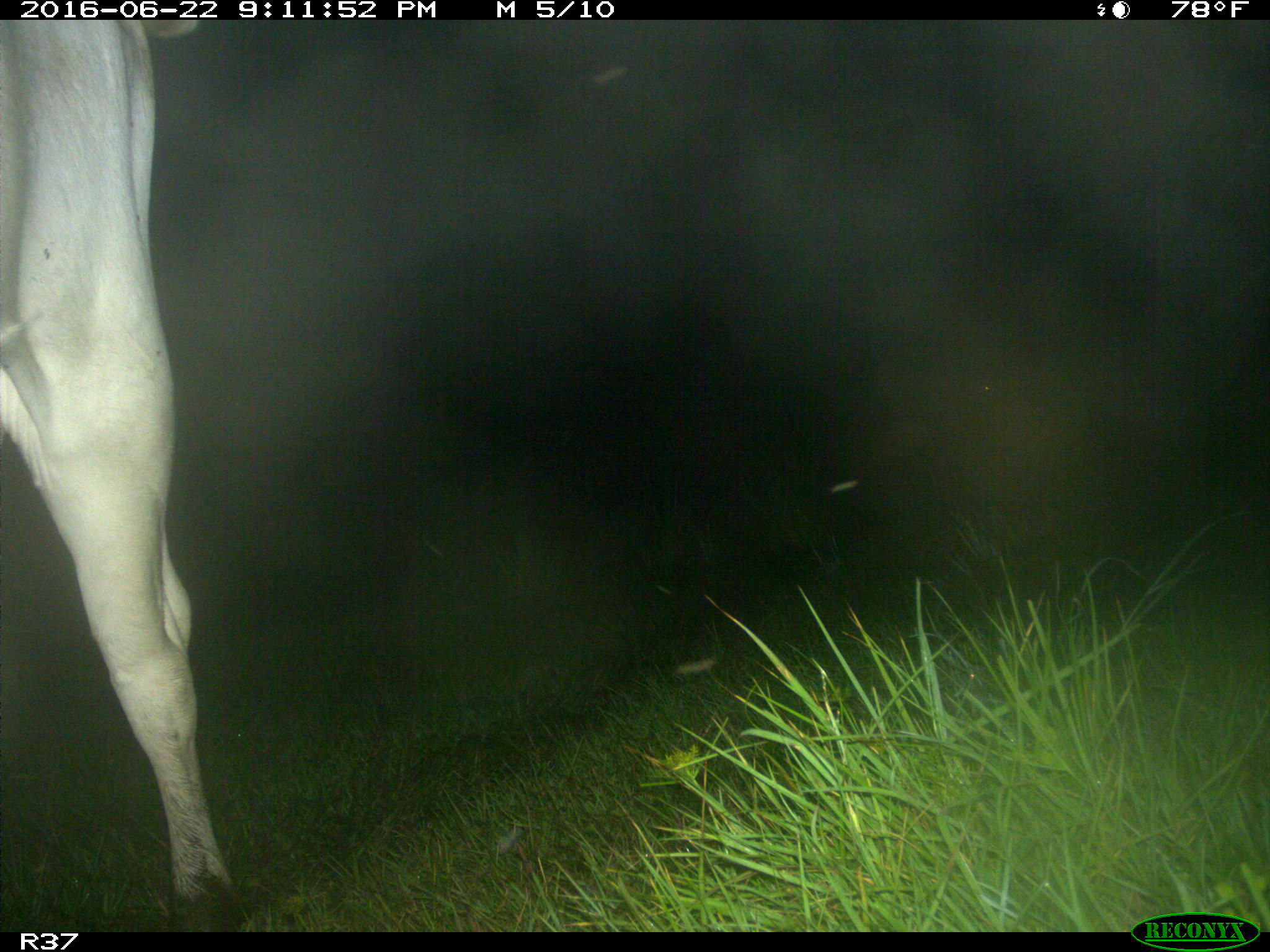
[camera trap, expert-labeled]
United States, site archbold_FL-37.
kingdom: Animalia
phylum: Chordata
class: Mammalia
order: Artiodactyla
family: Bovidae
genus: Bos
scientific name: Bos taurus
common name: domestic cow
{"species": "Bos taurus (domestic cow)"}